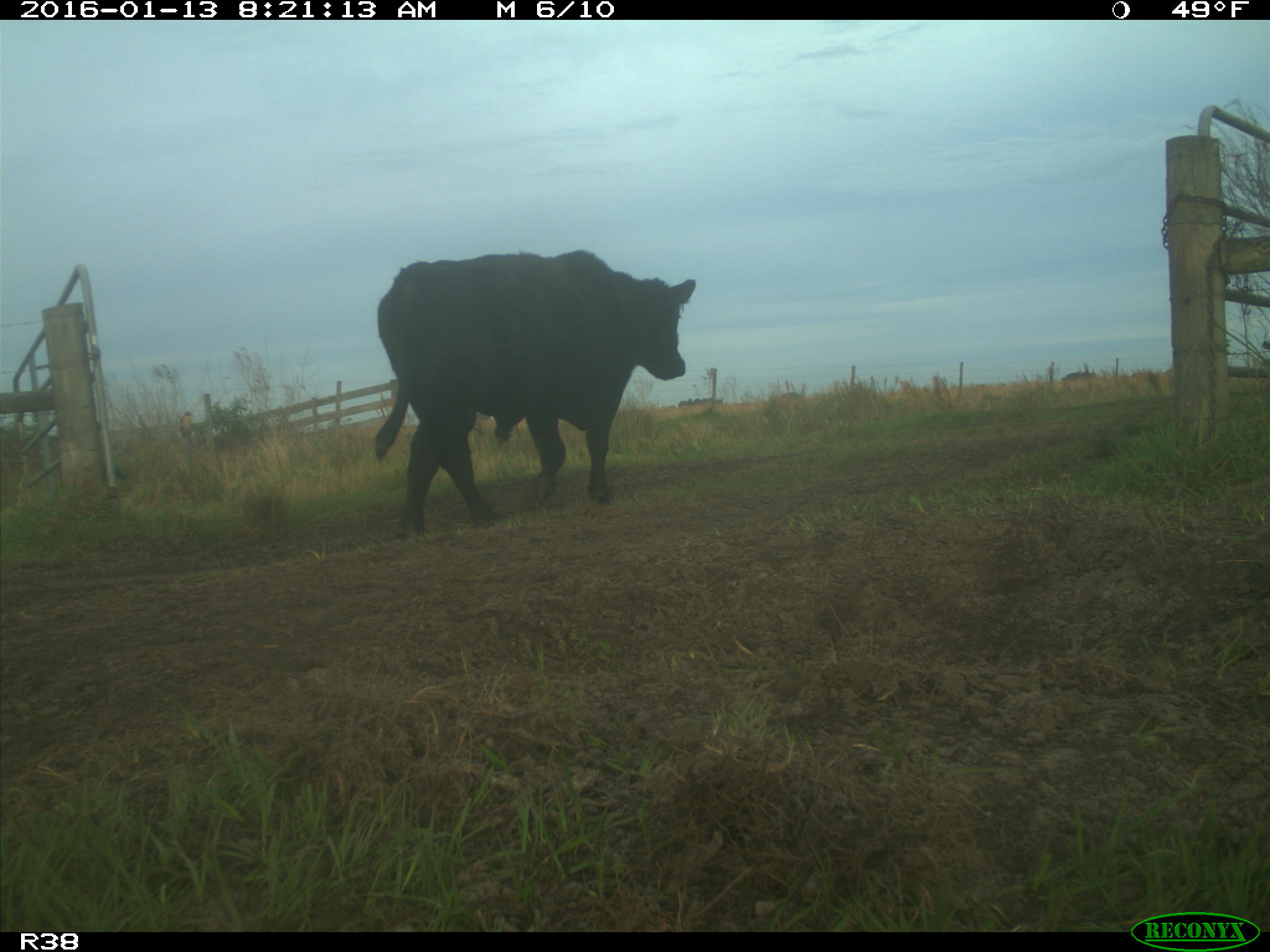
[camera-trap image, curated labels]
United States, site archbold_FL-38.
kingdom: Animalia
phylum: Chordata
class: Mammalia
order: Artiodactyla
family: Bovidae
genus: Bos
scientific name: Bos taurus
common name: domestic cow